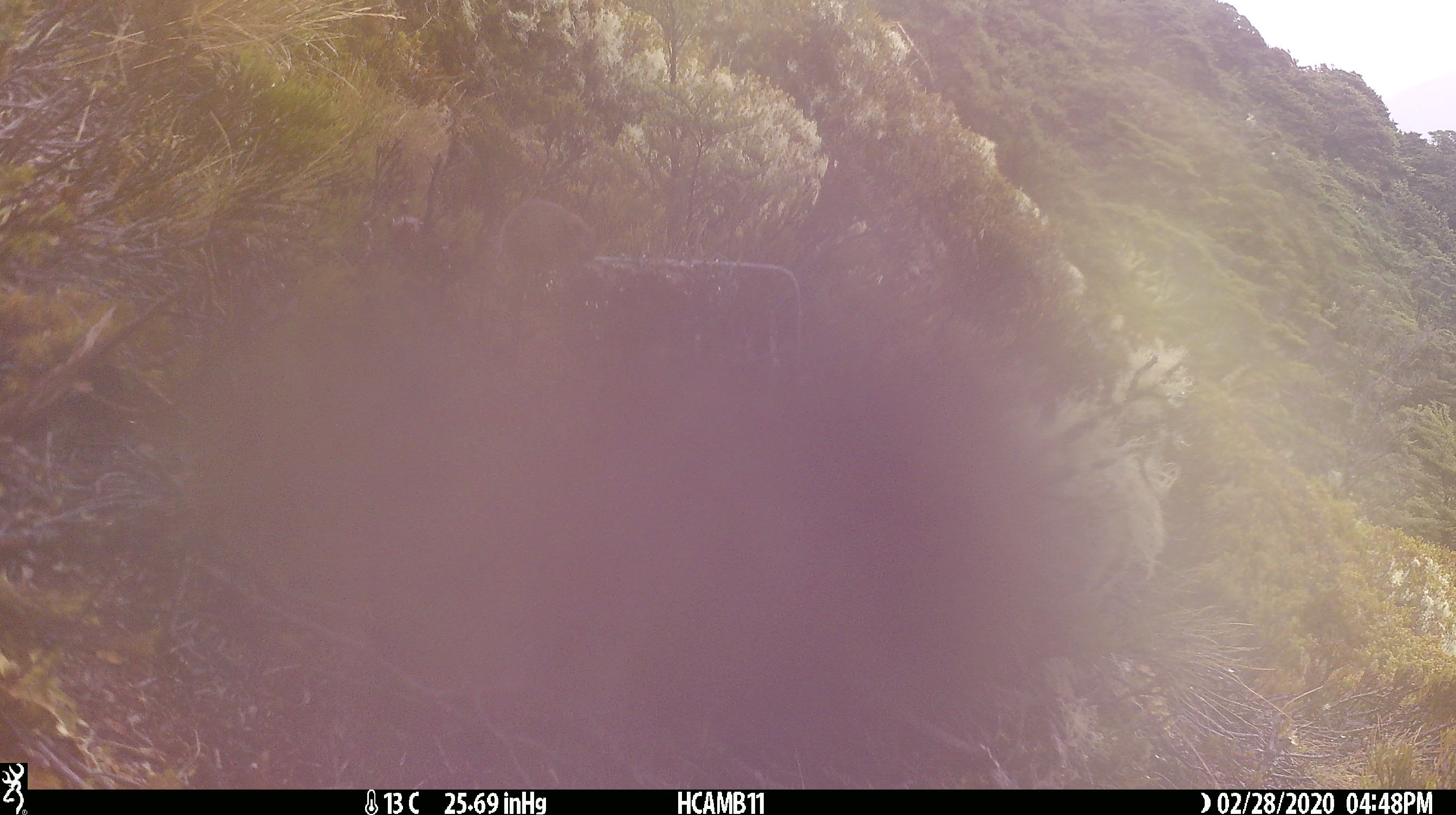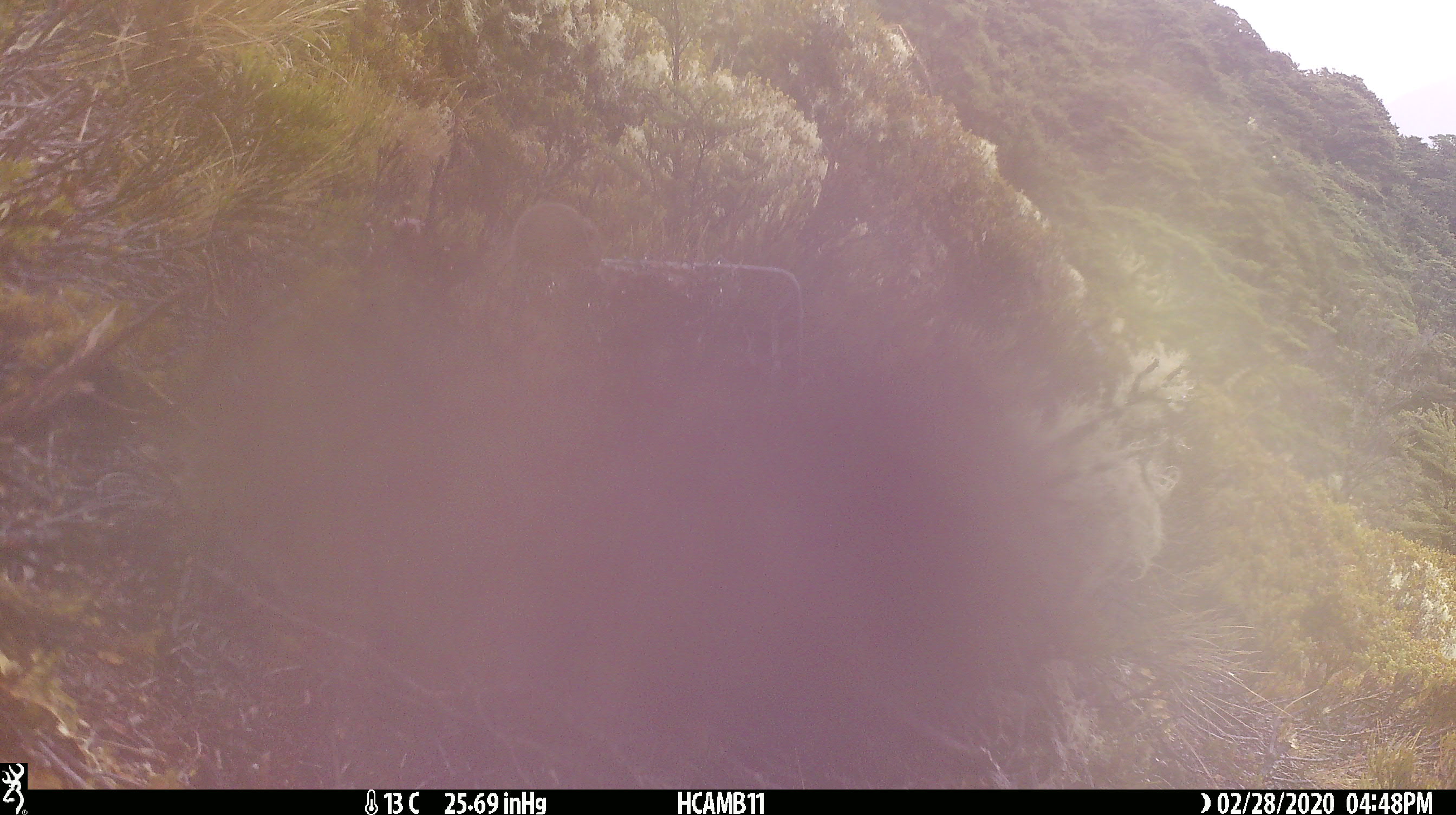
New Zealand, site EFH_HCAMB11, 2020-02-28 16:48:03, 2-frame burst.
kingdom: Animalia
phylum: Chordata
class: Mammalia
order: Rodentia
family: Muridae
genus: Mus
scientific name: Mus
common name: mouse